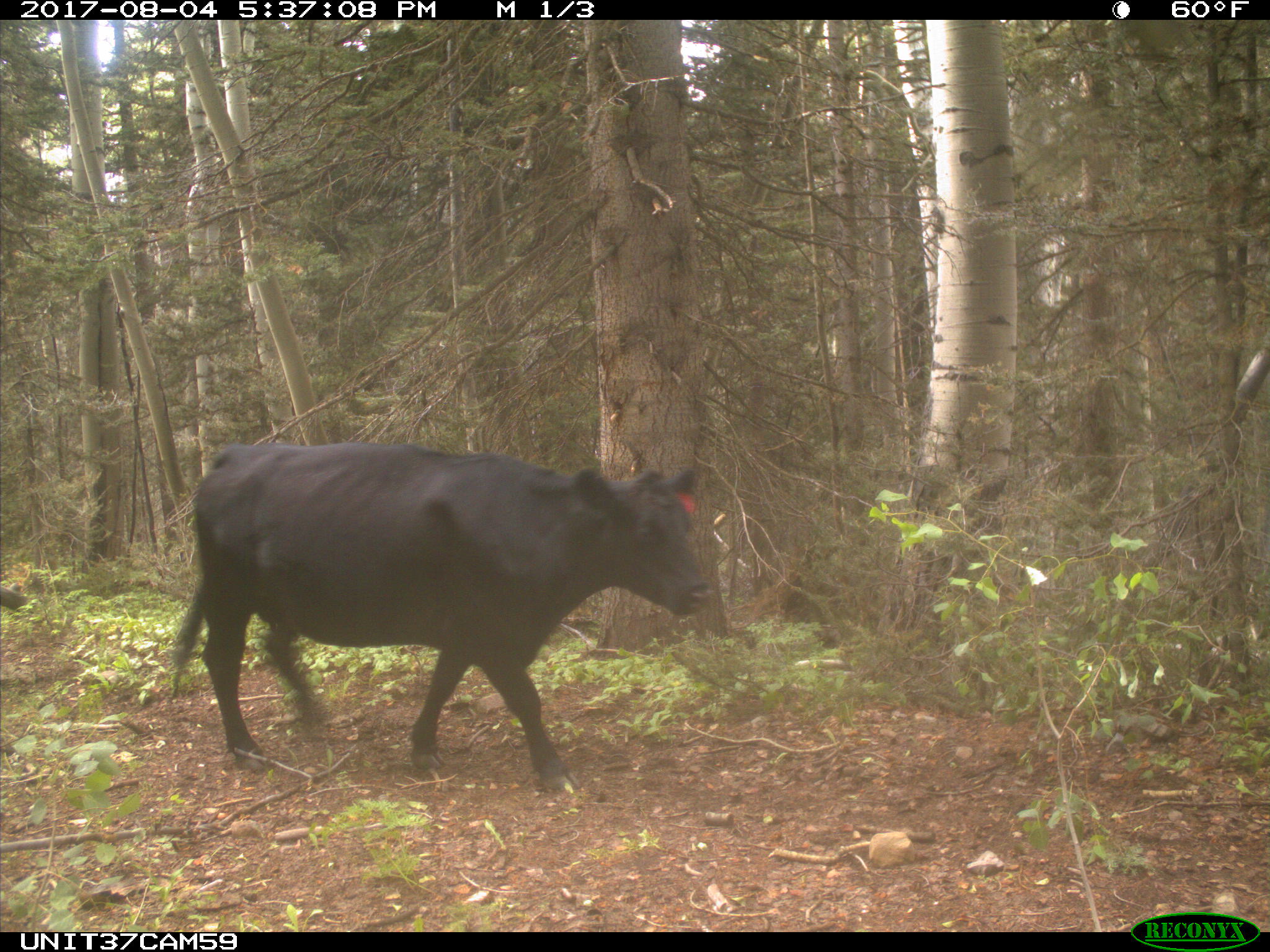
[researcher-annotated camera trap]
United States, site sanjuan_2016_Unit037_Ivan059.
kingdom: Animalia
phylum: Chordata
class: Mammalia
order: Artiodactyla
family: Bovidae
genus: Bos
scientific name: Bos taurus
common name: domestic cow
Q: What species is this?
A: Bos taurus (domestic cow).